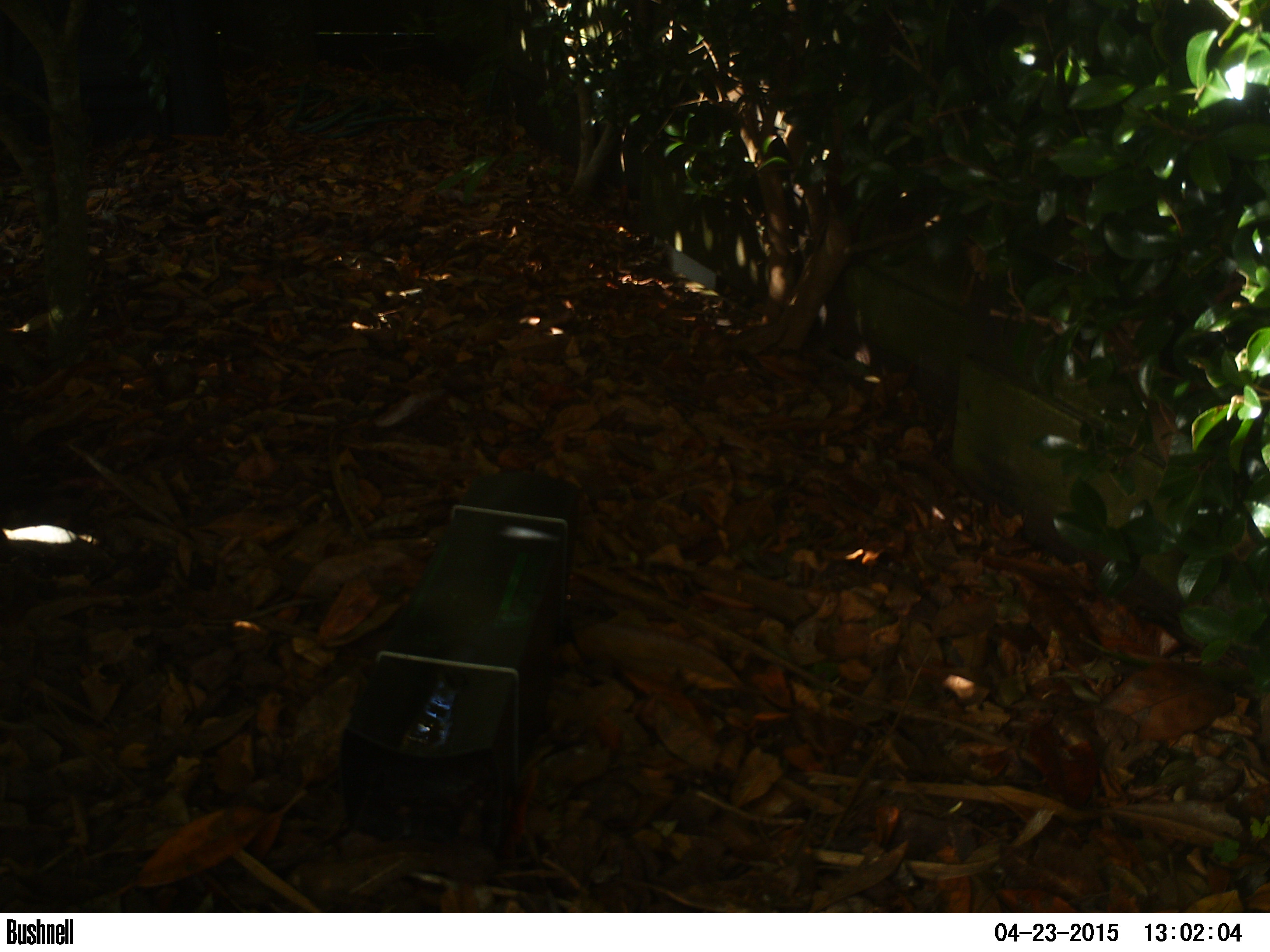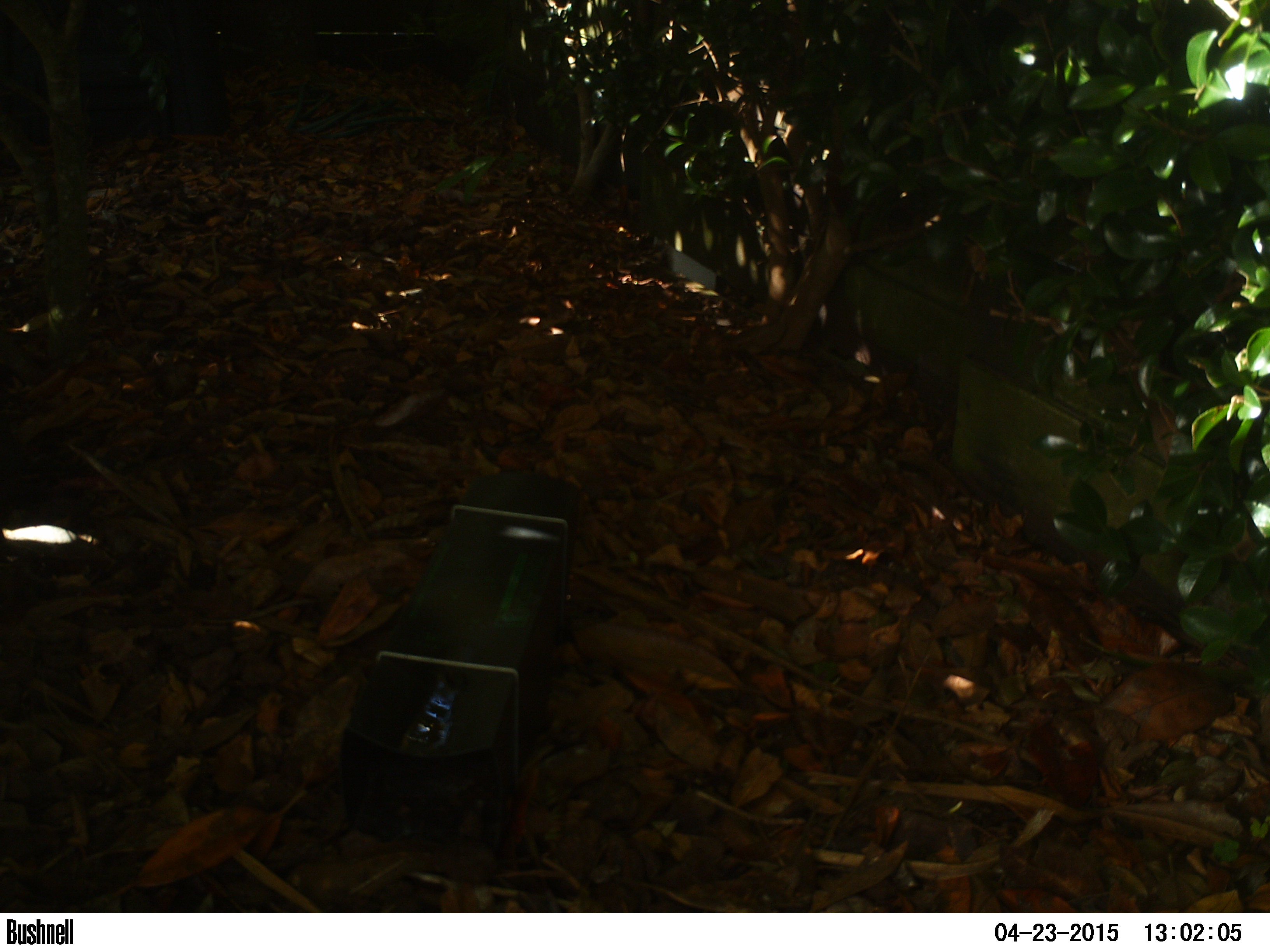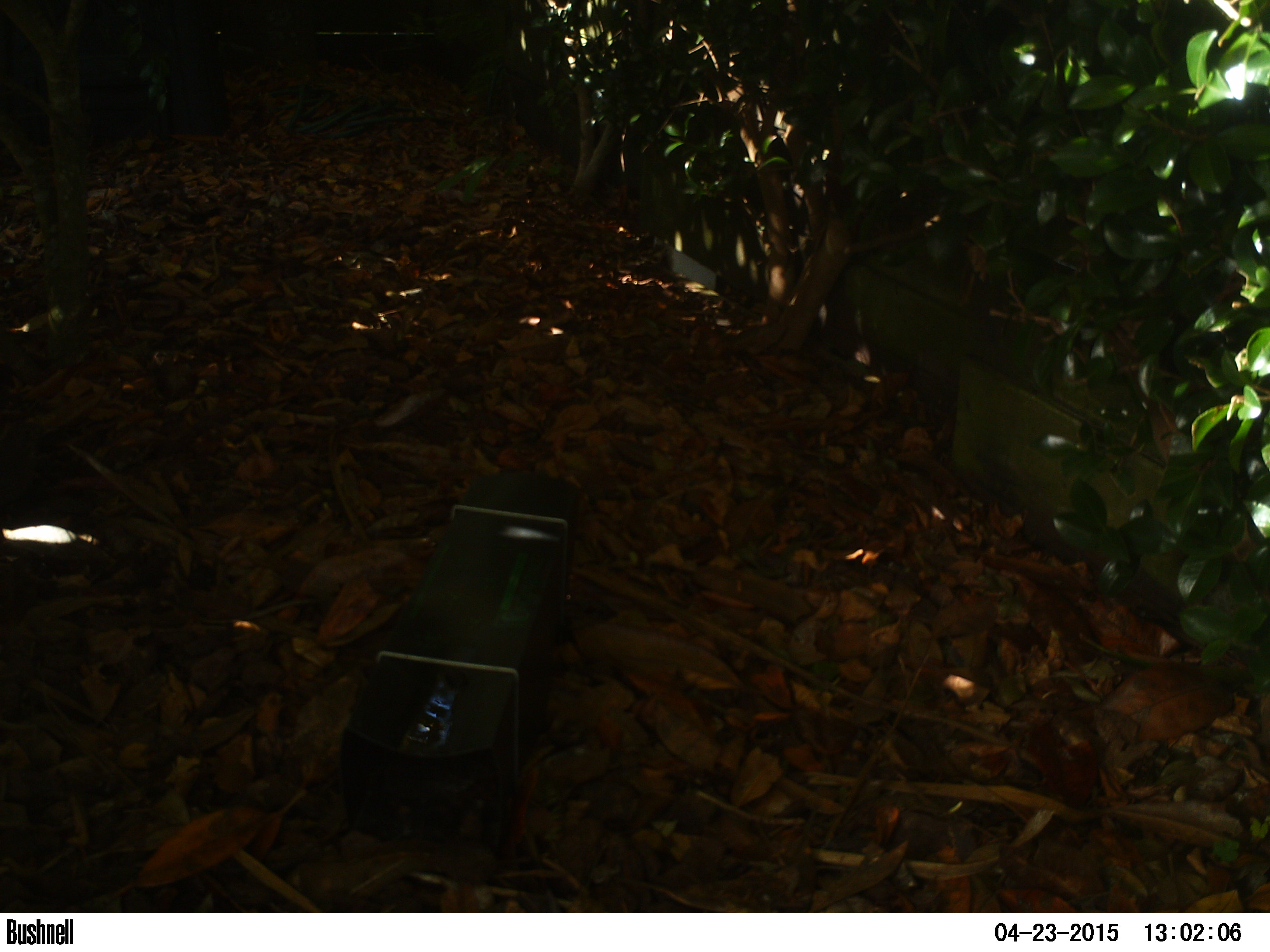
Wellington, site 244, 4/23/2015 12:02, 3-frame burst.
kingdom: Animalia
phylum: Chordata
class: Aves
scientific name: Aves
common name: bird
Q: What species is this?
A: Bird (Aves).